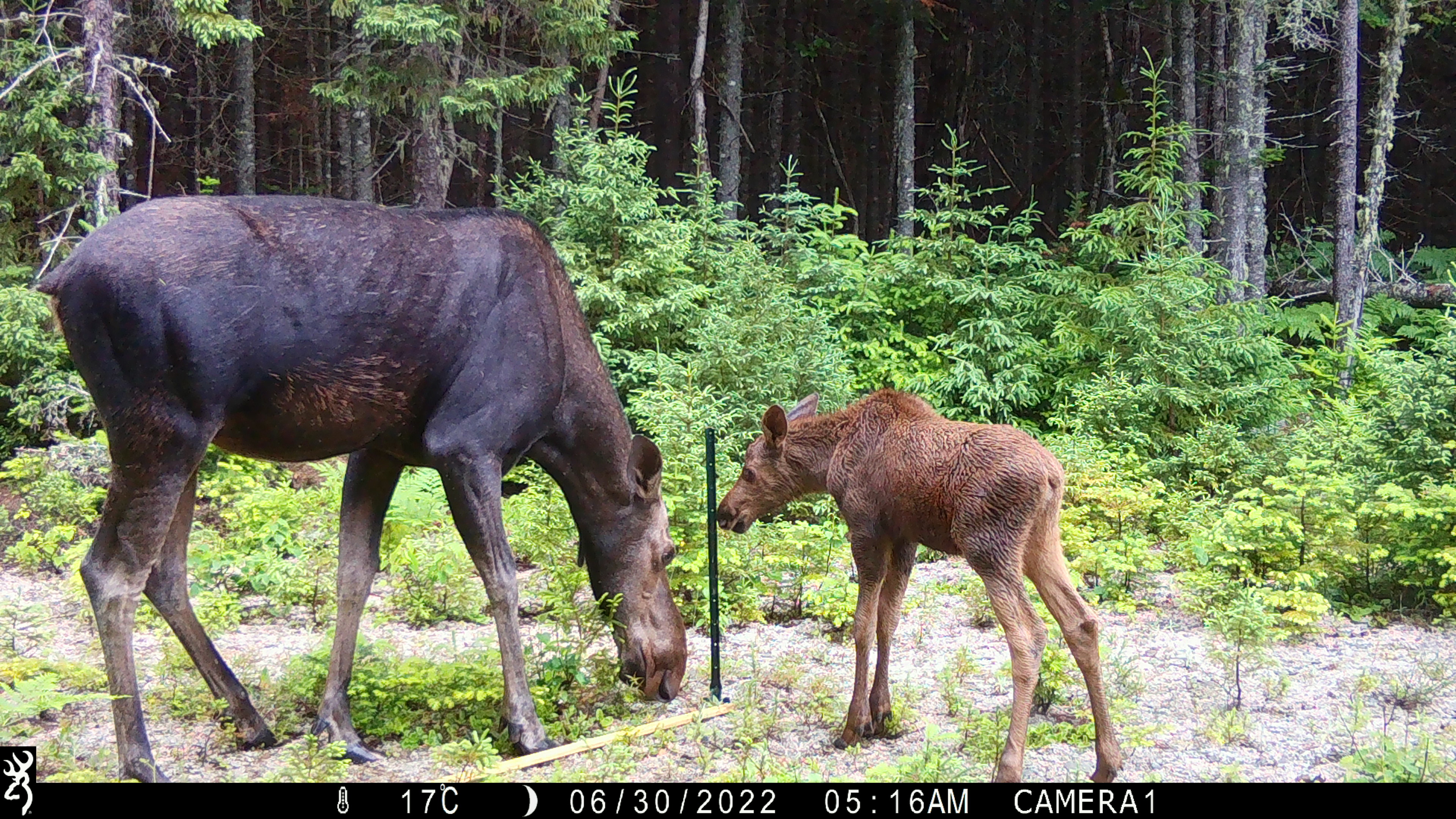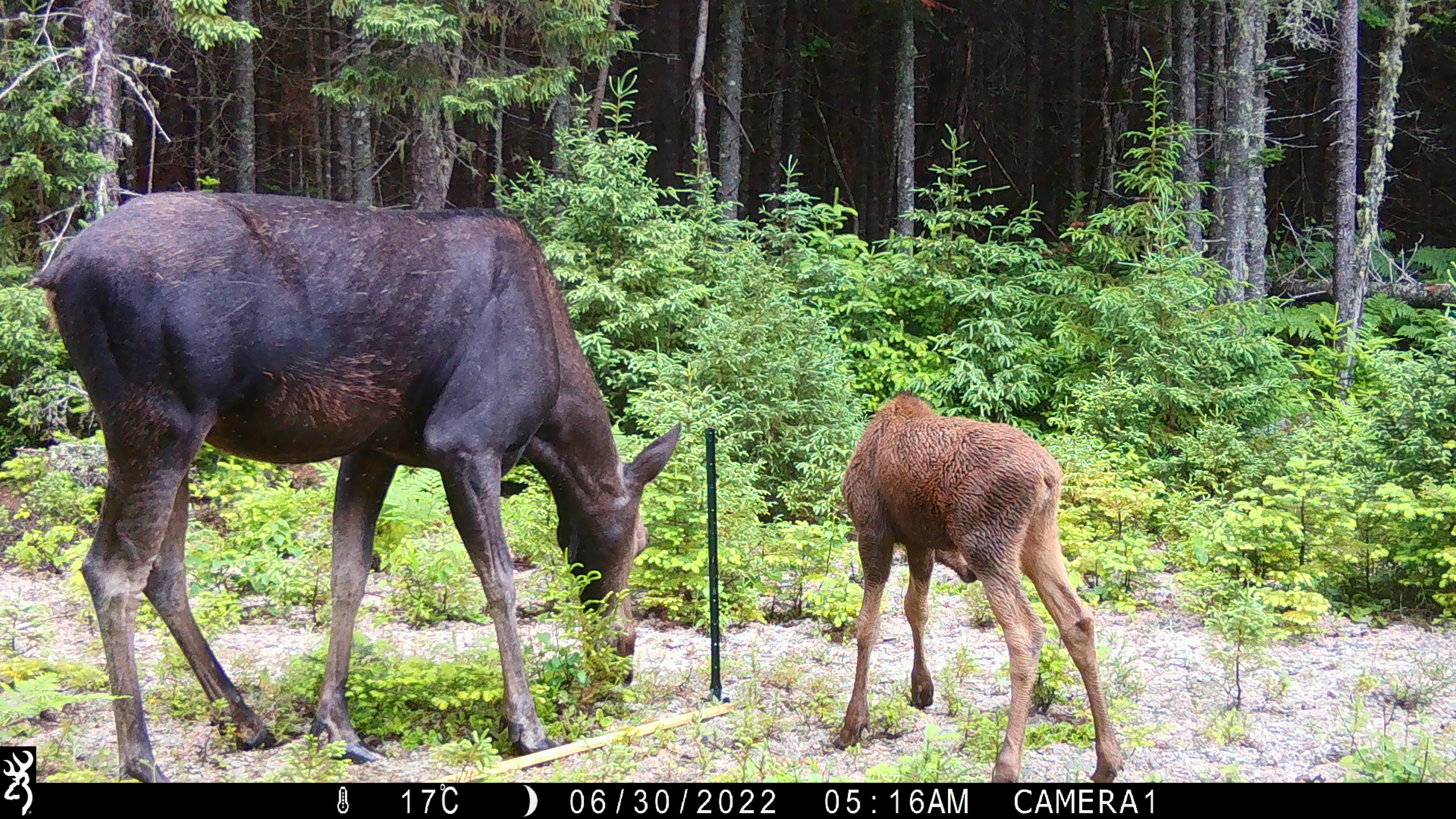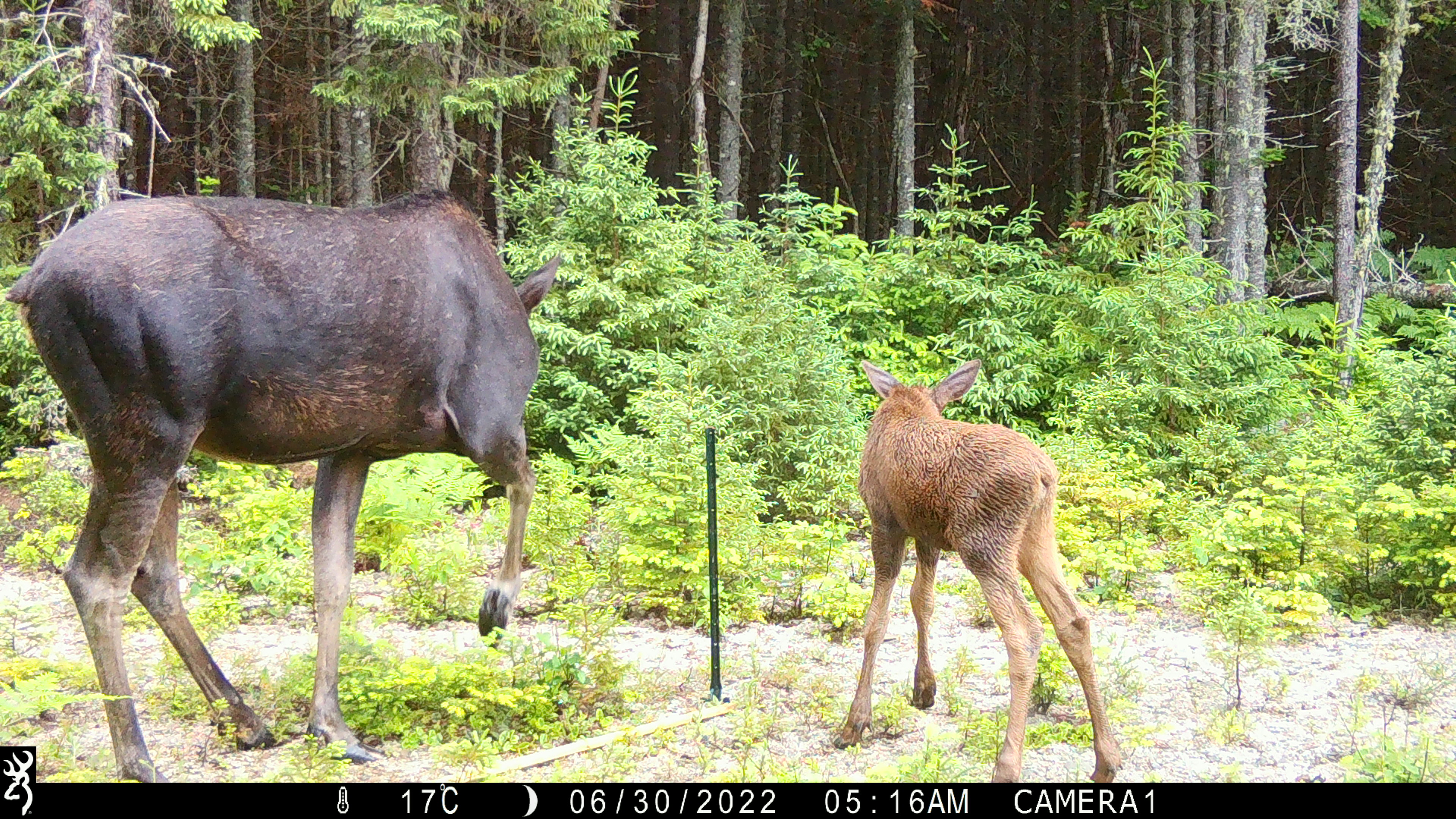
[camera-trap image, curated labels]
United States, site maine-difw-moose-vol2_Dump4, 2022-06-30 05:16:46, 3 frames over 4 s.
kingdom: Animalia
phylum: Chordata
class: Mammalia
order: Artiodactyla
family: Cervidae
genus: Alces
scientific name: Alces alces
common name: moose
Moose (Alces alces).